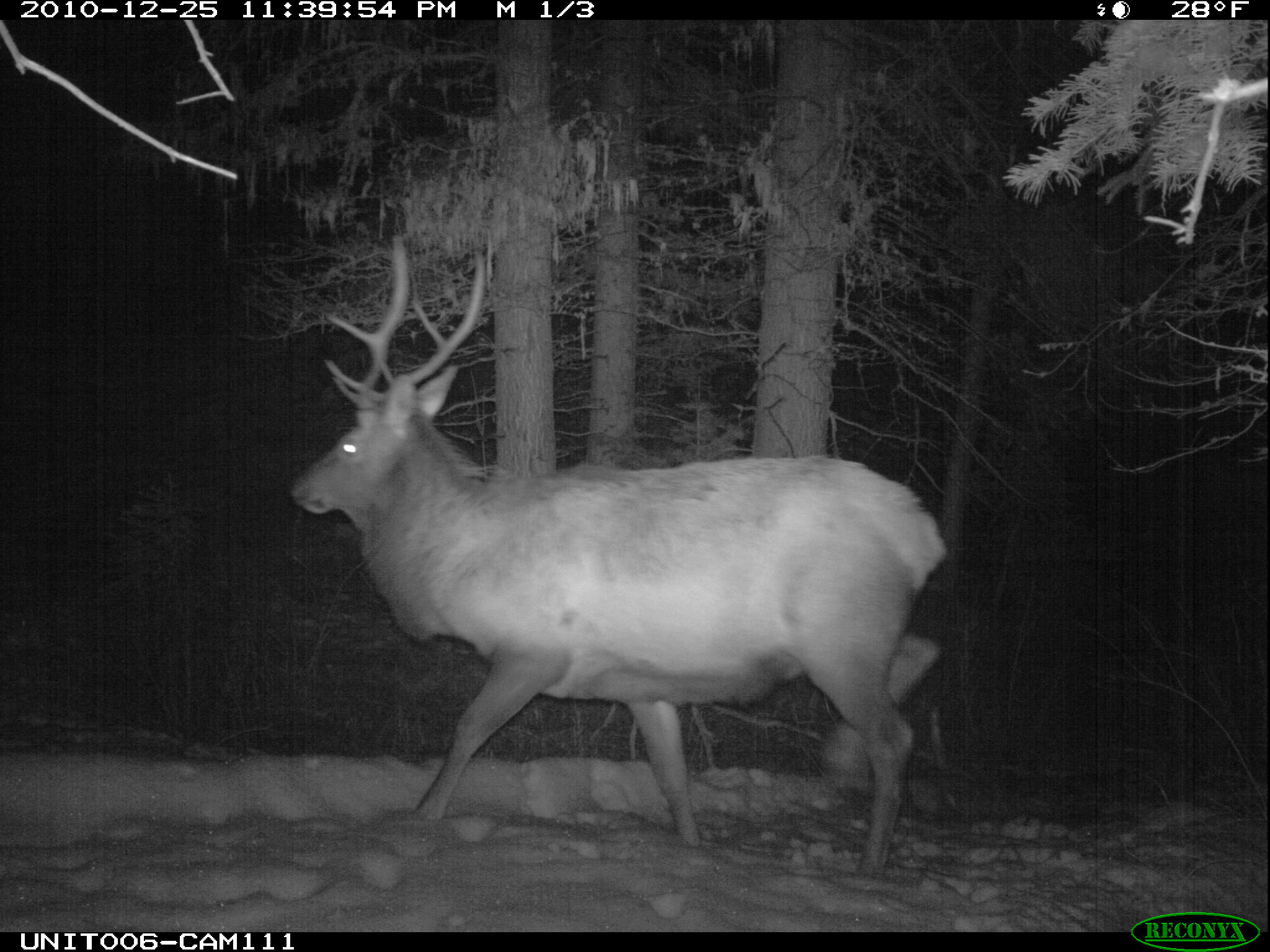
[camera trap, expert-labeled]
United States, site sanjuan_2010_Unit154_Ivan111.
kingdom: Animalia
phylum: Chordata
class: Mammalia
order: Artiodactyla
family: Cervidae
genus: Cervus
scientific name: Cervus elaphus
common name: red deer